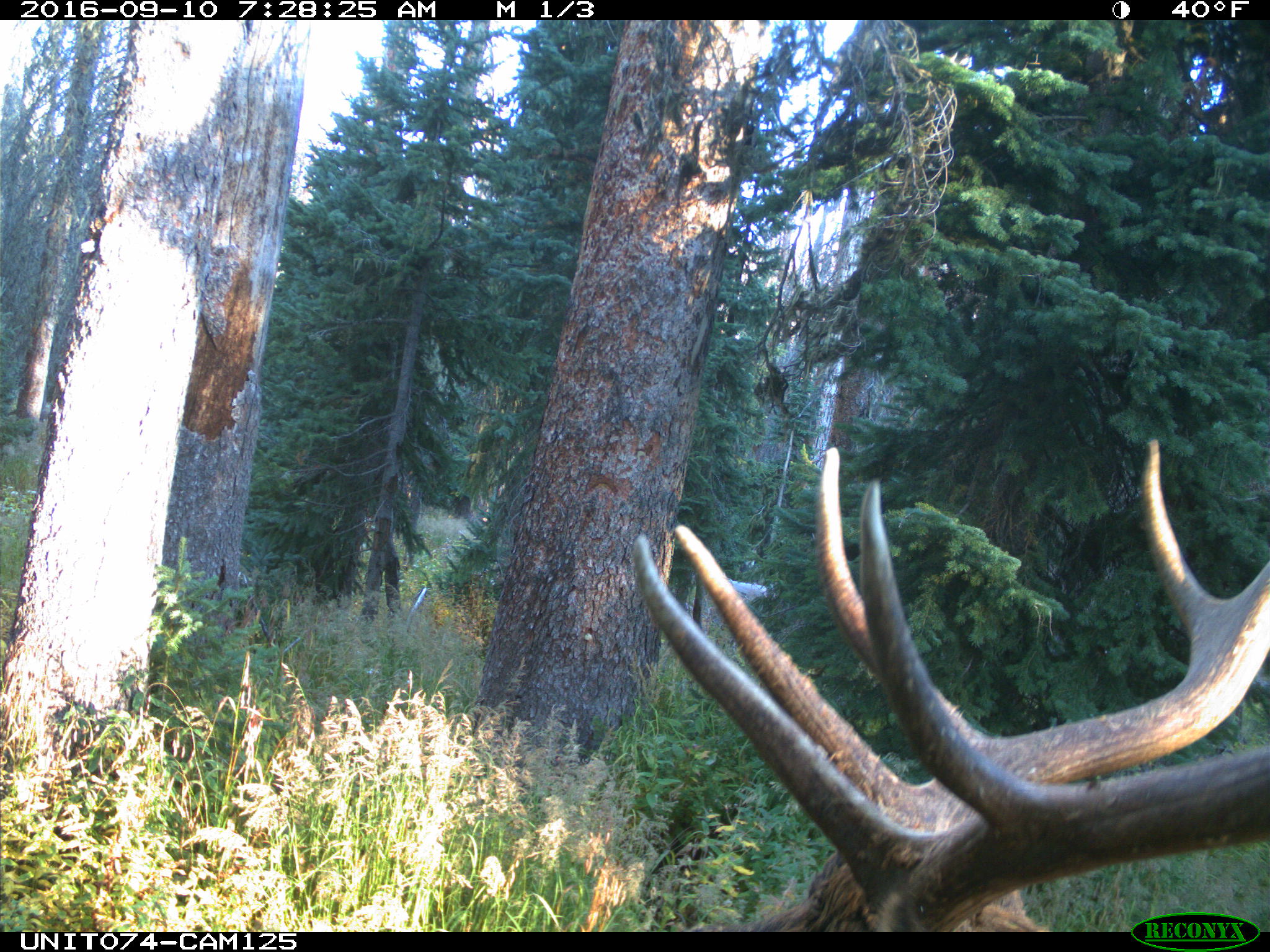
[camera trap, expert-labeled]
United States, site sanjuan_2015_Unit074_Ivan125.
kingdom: Animalia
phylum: Chordata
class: Mammalia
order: Artiodactyla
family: Cervidae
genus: Cervus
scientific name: Cervus elaphus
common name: red deer